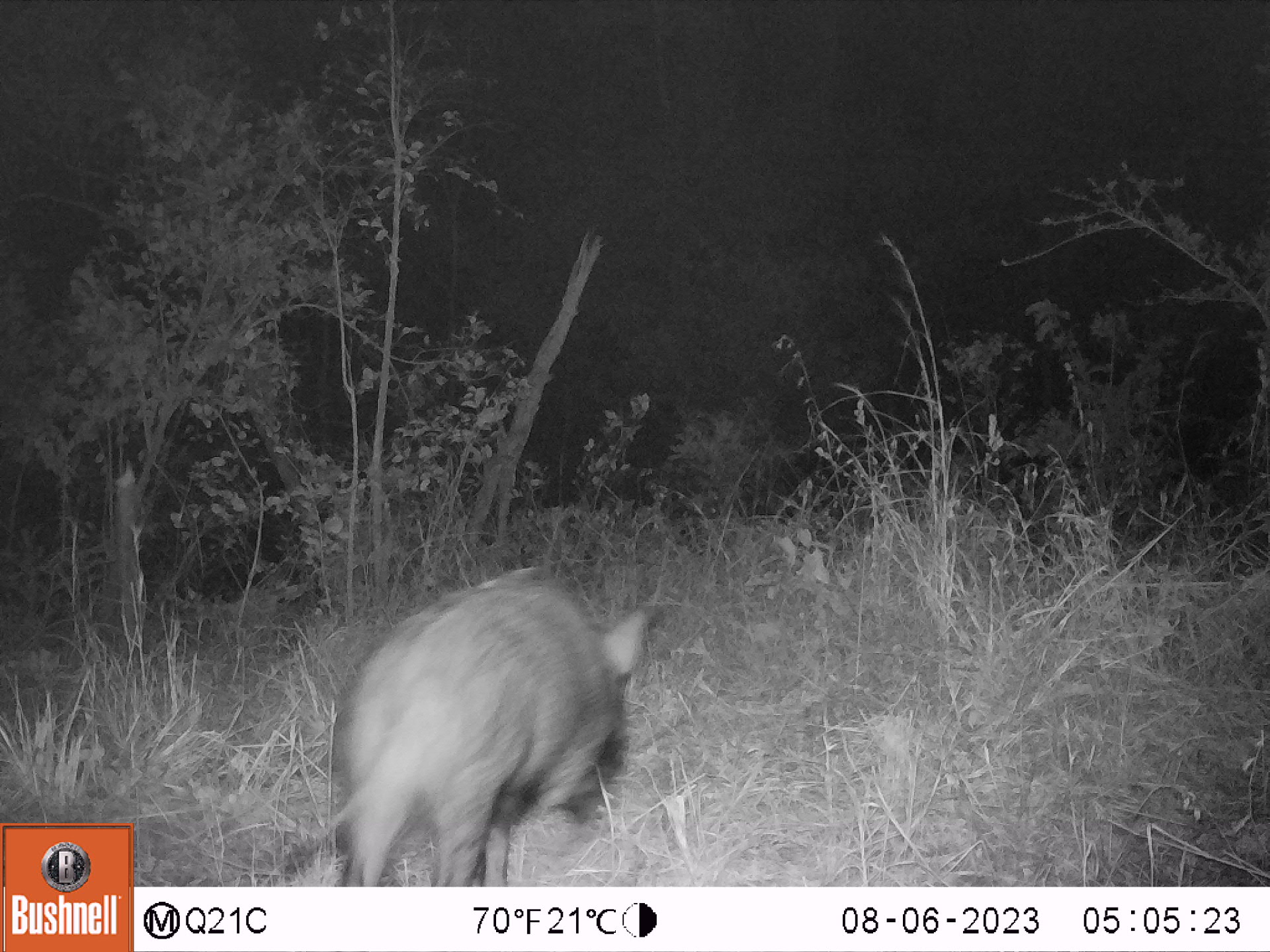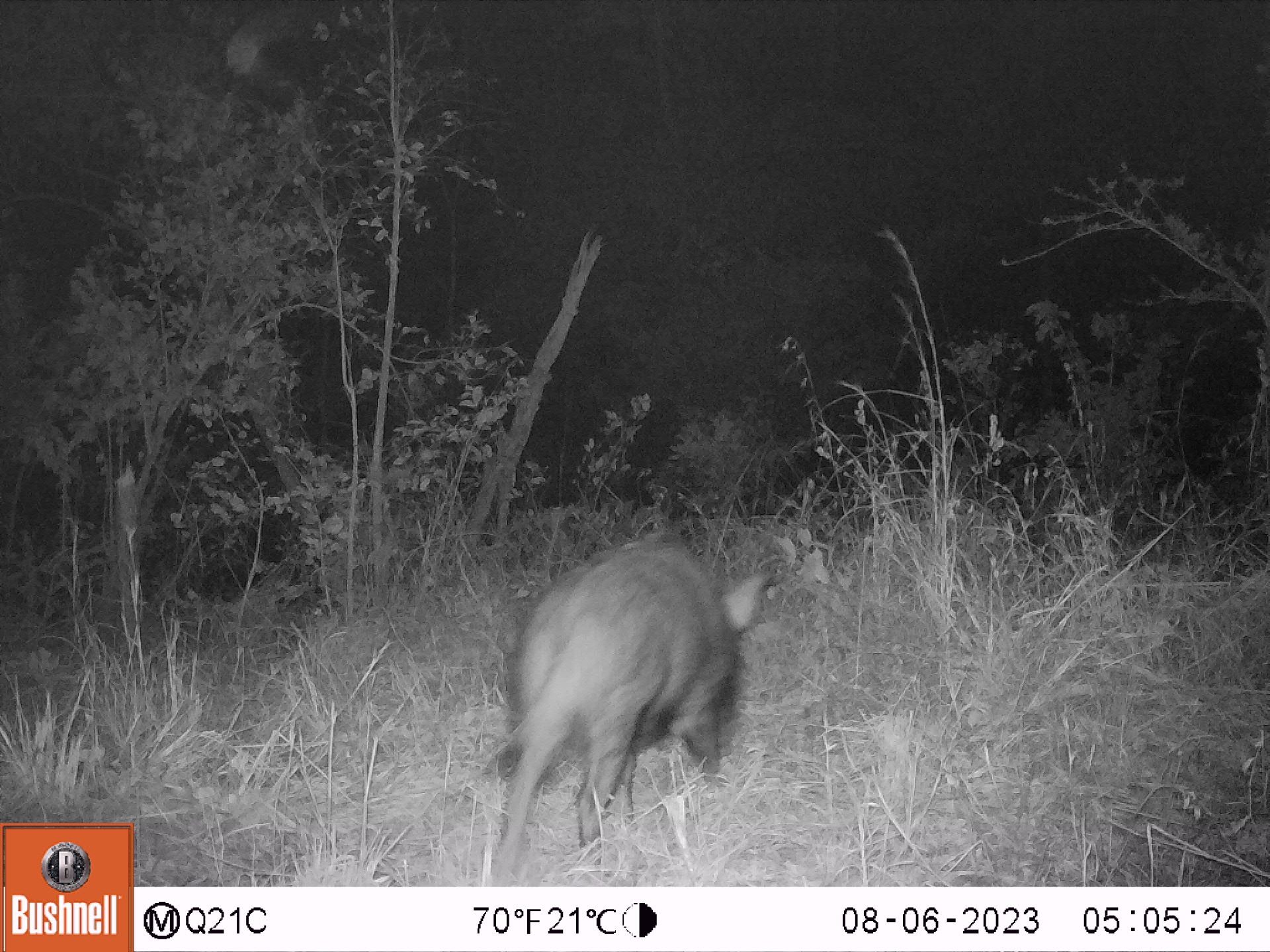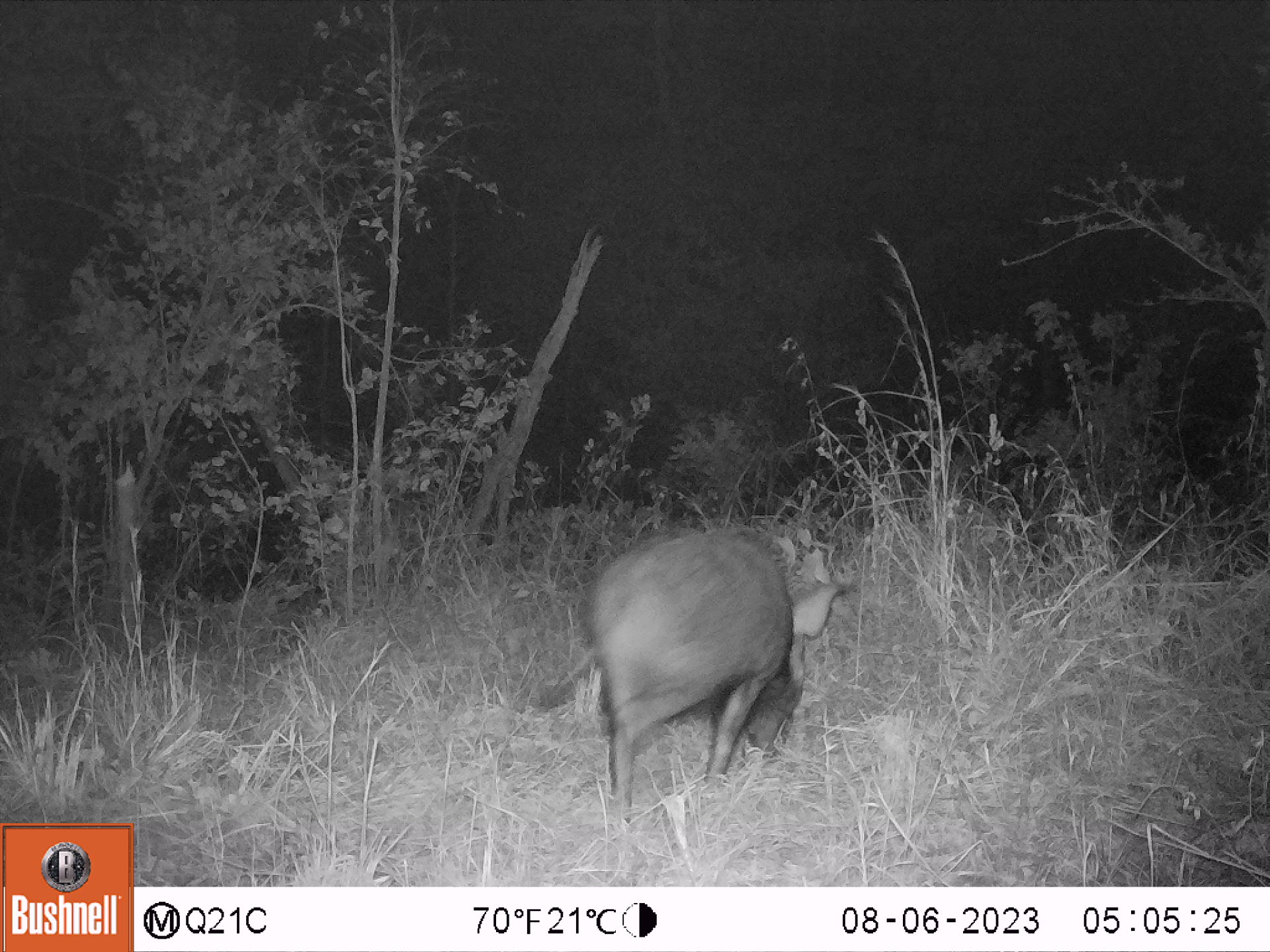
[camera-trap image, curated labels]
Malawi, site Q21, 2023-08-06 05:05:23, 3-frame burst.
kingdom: Animalia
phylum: Chordata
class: Mammalia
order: Artiodactyla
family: Suidae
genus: Potamochoerus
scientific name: Potamochoerus larvatus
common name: bushpig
Bushpig (Potamochoerus larvatus), count 1.